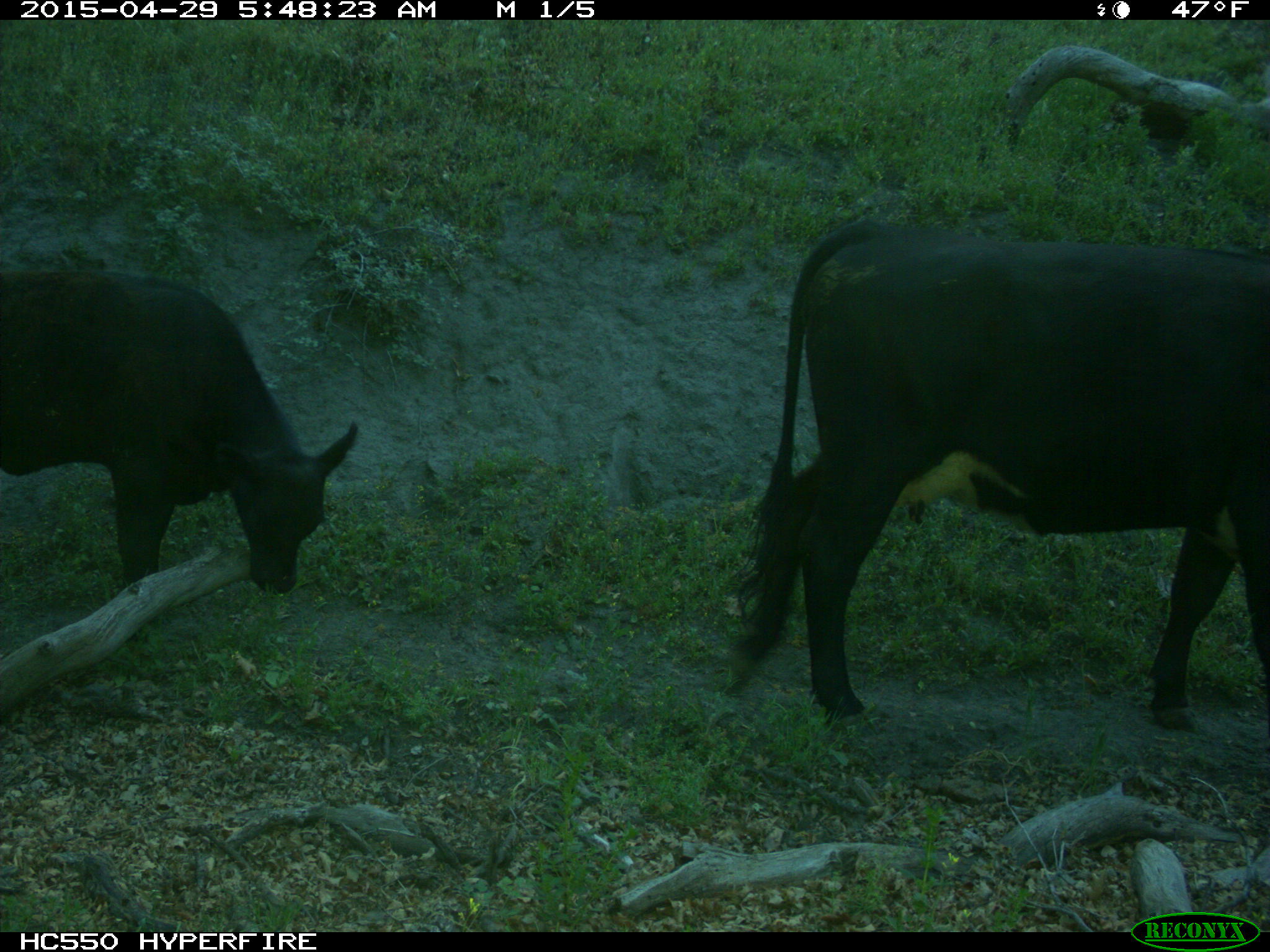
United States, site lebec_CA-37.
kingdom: Animalia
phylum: Chordata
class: Mammalia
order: Artiodactyla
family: Bovidae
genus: Bos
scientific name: Bos taurus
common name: domestic cow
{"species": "Bos taurus (domestic cow)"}